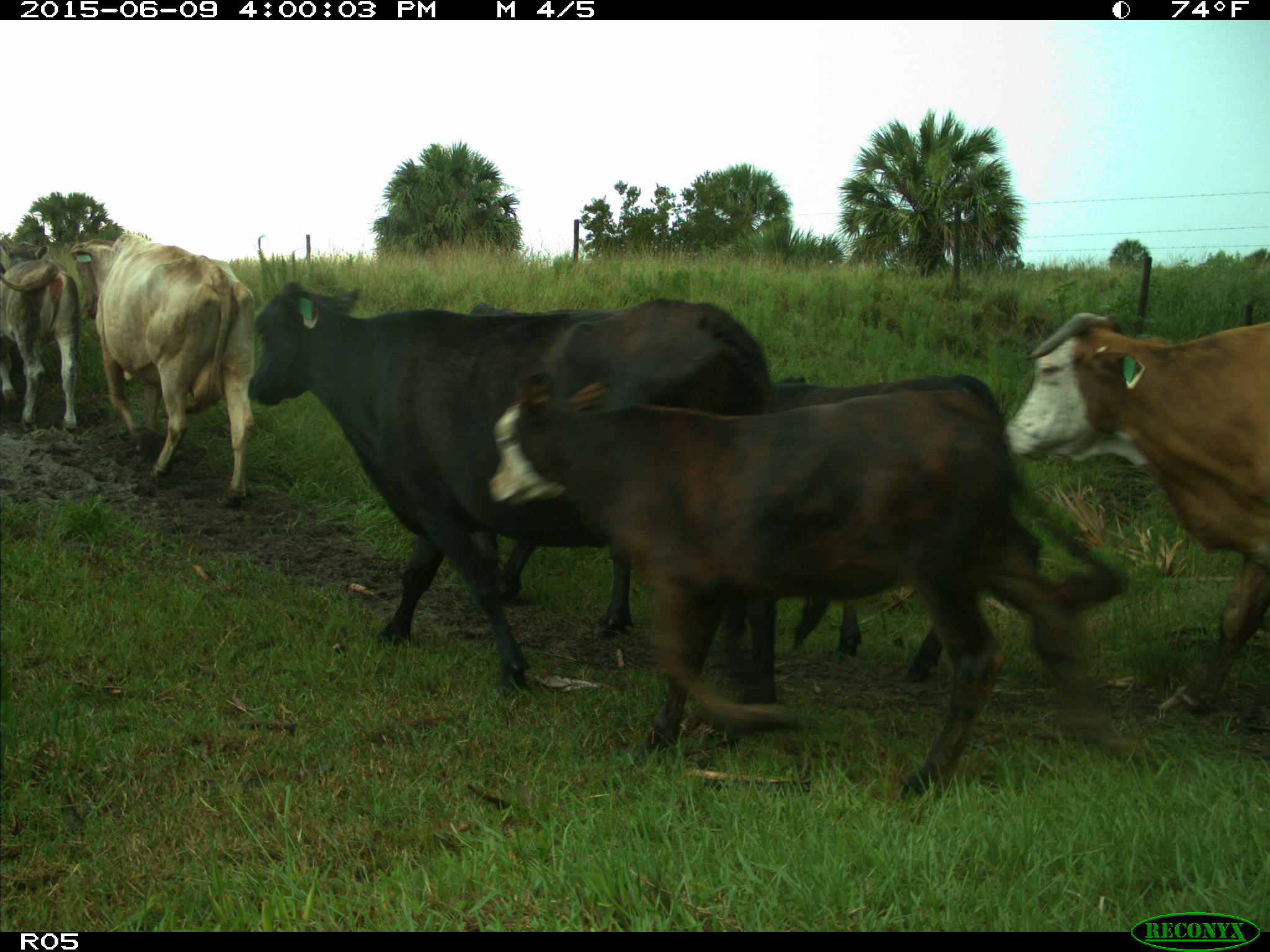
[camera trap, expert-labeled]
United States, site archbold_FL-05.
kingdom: Animalia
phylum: Chordata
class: Mammalia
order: Artiodactyla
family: Bovidae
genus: Bos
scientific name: Bos taurus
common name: domestic cow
Bos taurus (domestic cow).